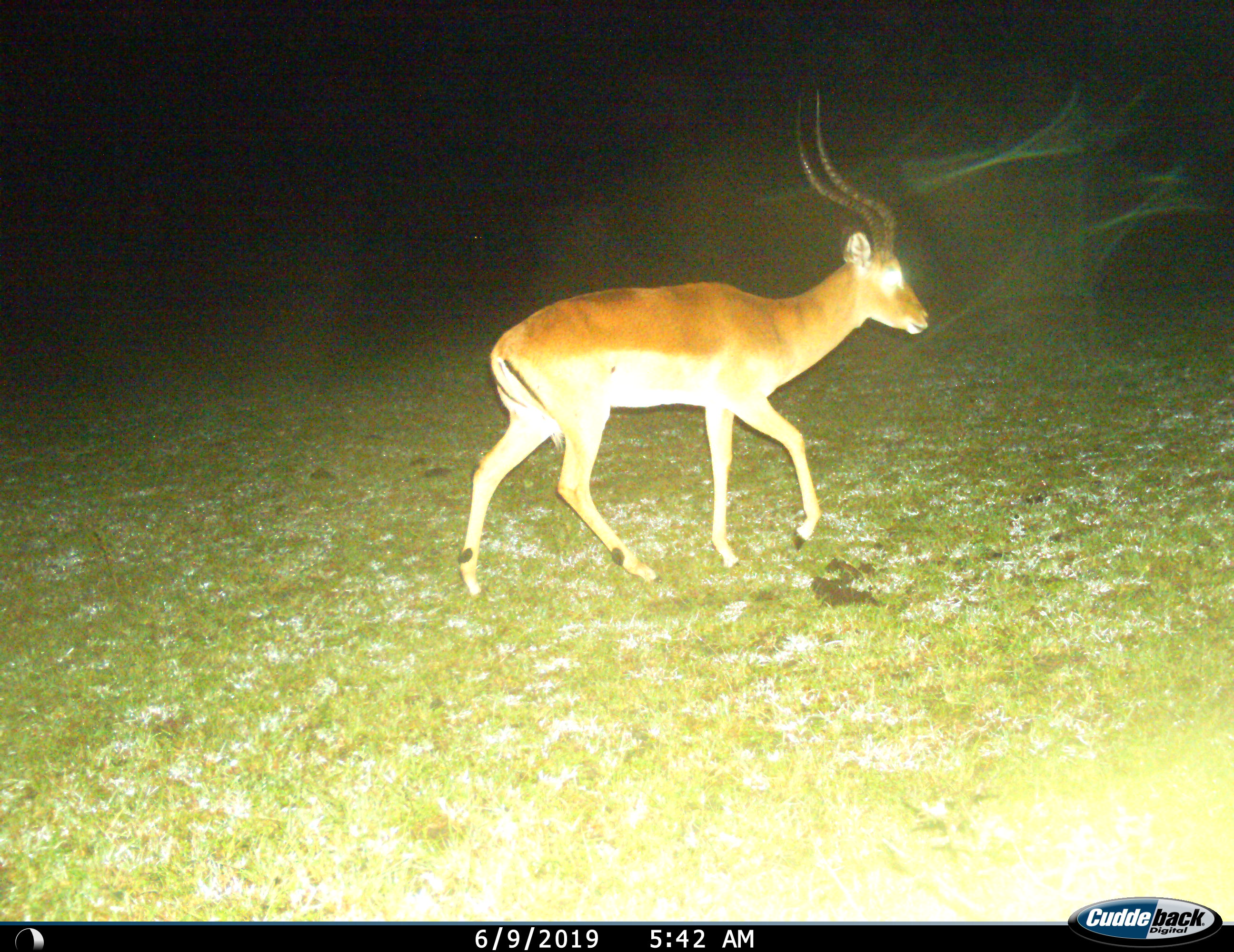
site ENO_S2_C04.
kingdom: Animalia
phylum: Chordata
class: Mammalia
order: Artiodactyla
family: Bovidae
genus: Aepyceros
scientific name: Aepyceros melampus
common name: impala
Impala (Aepyceros melampus), count 1. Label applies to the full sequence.